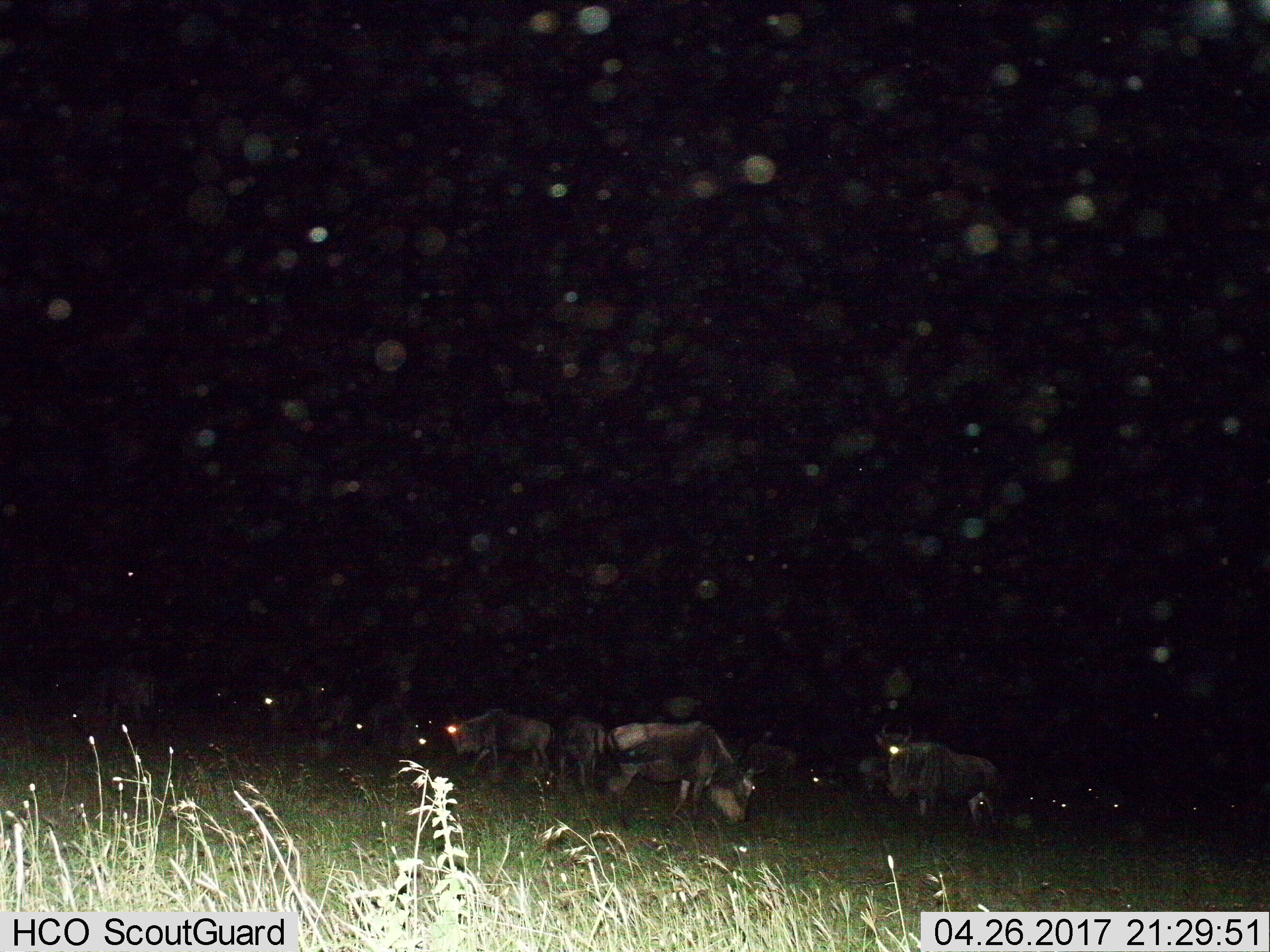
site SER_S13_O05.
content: unidentified animal